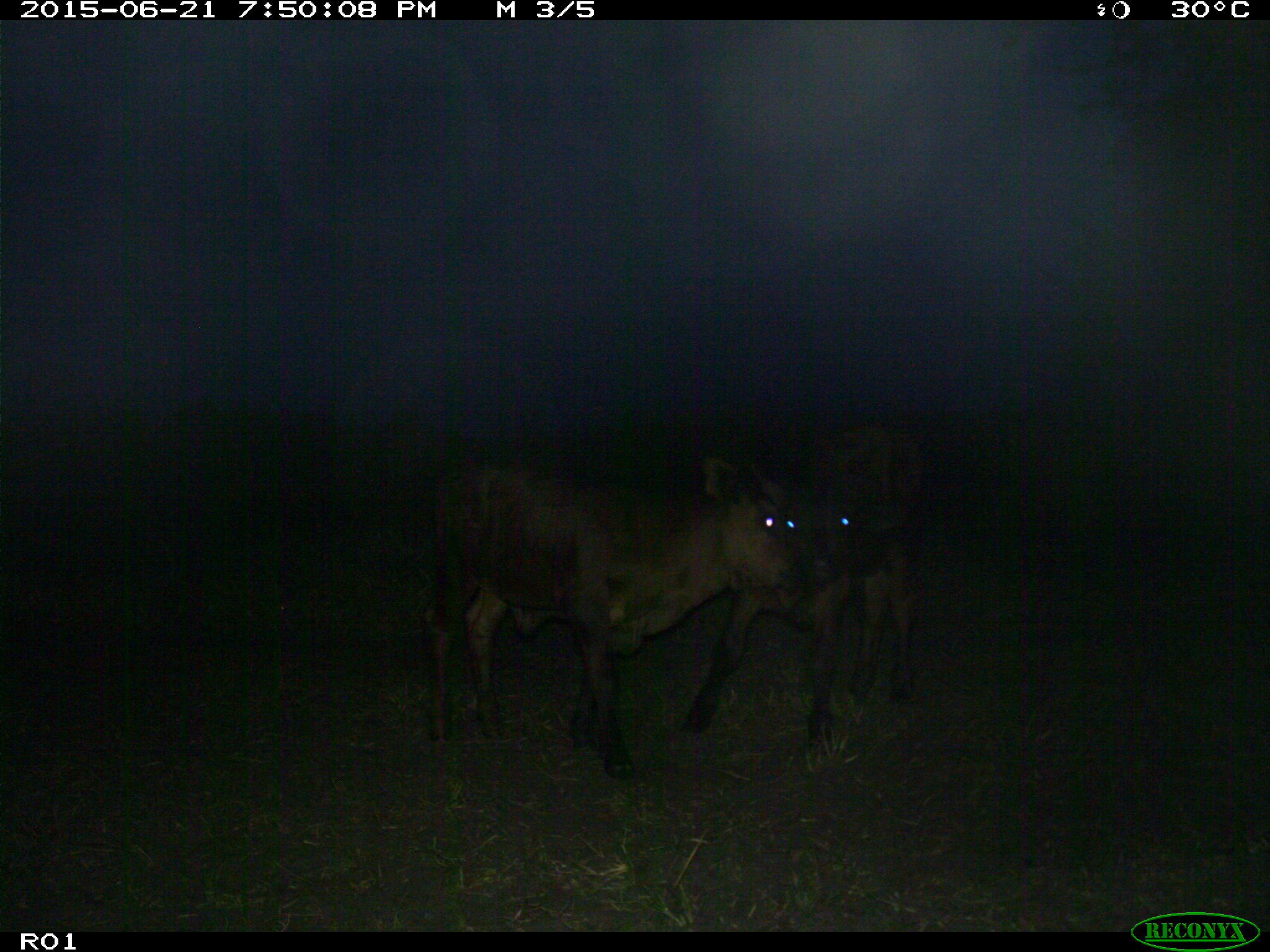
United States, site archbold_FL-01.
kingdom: Animalia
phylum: Chordata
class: Mammalia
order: Artiodactyla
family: Bovidae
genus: Bos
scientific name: Bos taurus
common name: domestic cow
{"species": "Bos taurus (domestic cow)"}